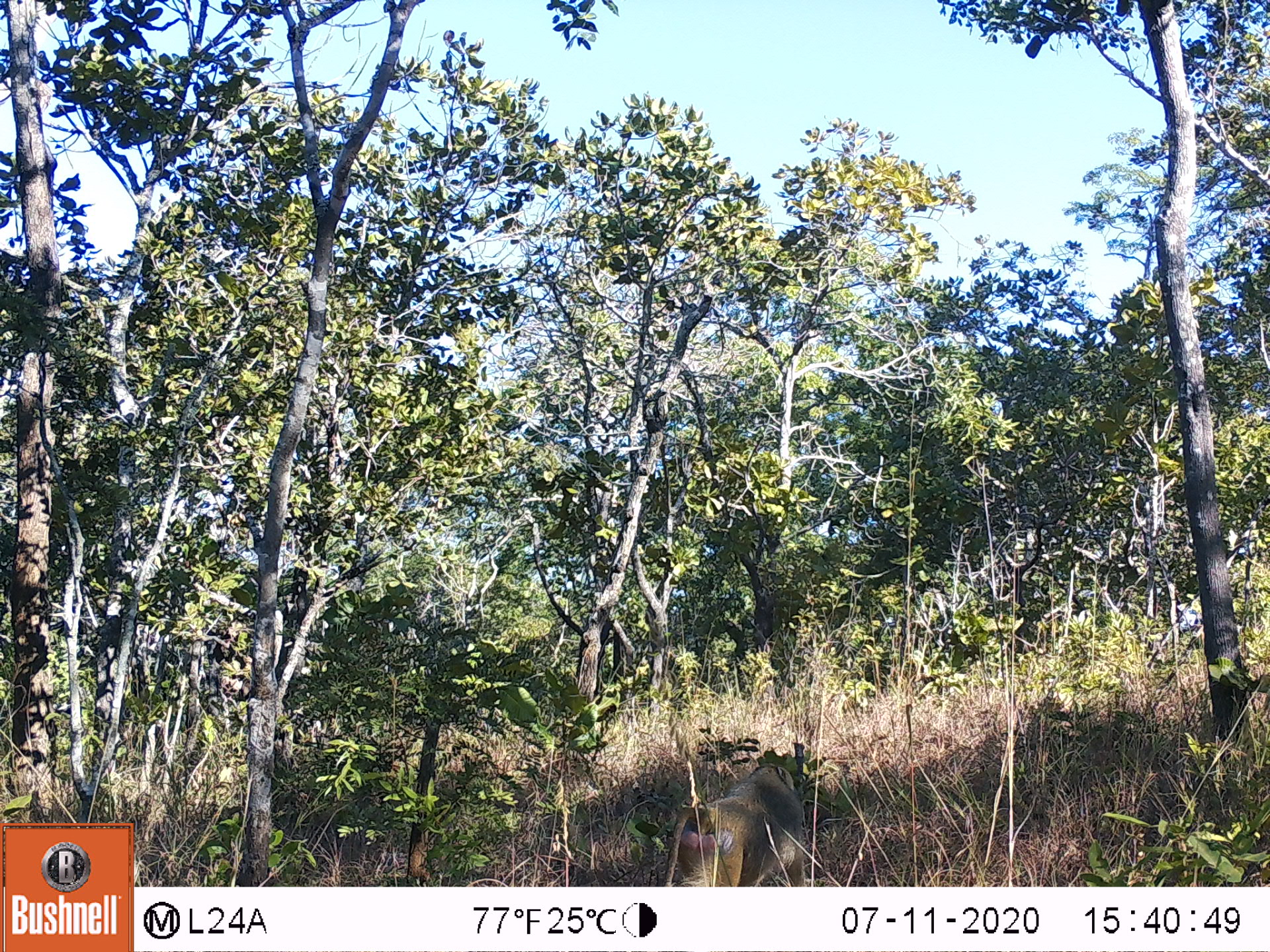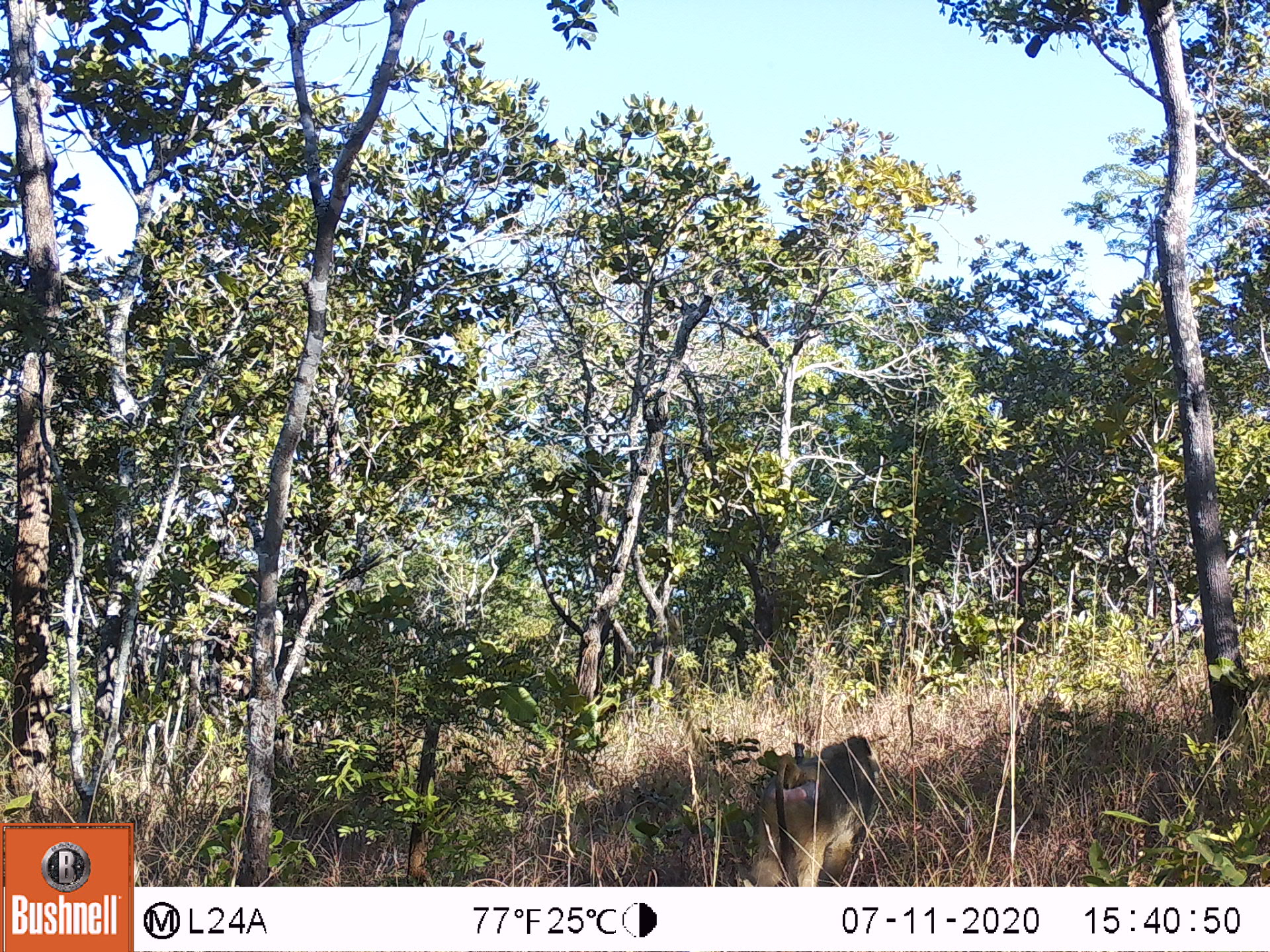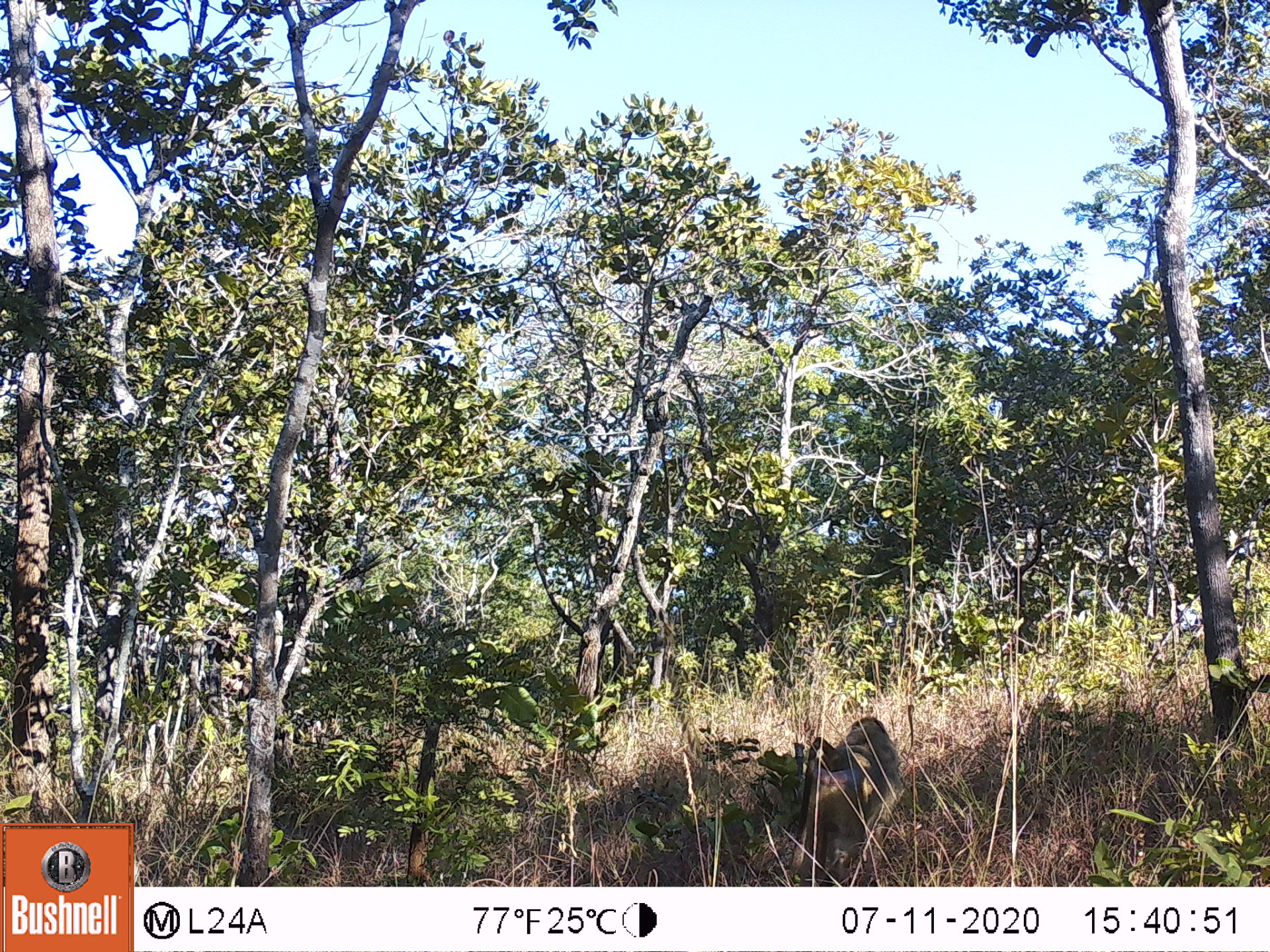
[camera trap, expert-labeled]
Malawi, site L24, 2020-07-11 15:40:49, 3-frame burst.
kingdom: Animalia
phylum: Chordata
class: Mammalia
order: Primates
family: Cercopithecidae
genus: Papio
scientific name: Papio cynocephalus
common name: yellow baboon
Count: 1.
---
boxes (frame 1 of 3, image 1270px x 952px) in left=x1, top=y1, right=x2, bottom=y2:
yellow baboon: left=656, top=759, right=811, bottom=882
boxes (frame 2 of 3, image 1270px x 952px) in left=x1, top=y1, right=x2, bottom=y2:
yellow baboon: left=738, top=734, right=884, bottom=883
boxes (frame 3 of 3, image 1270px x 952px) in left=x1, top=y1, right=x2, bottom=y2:
yellow baboon: left=781, top=710, right=905, bottom=878